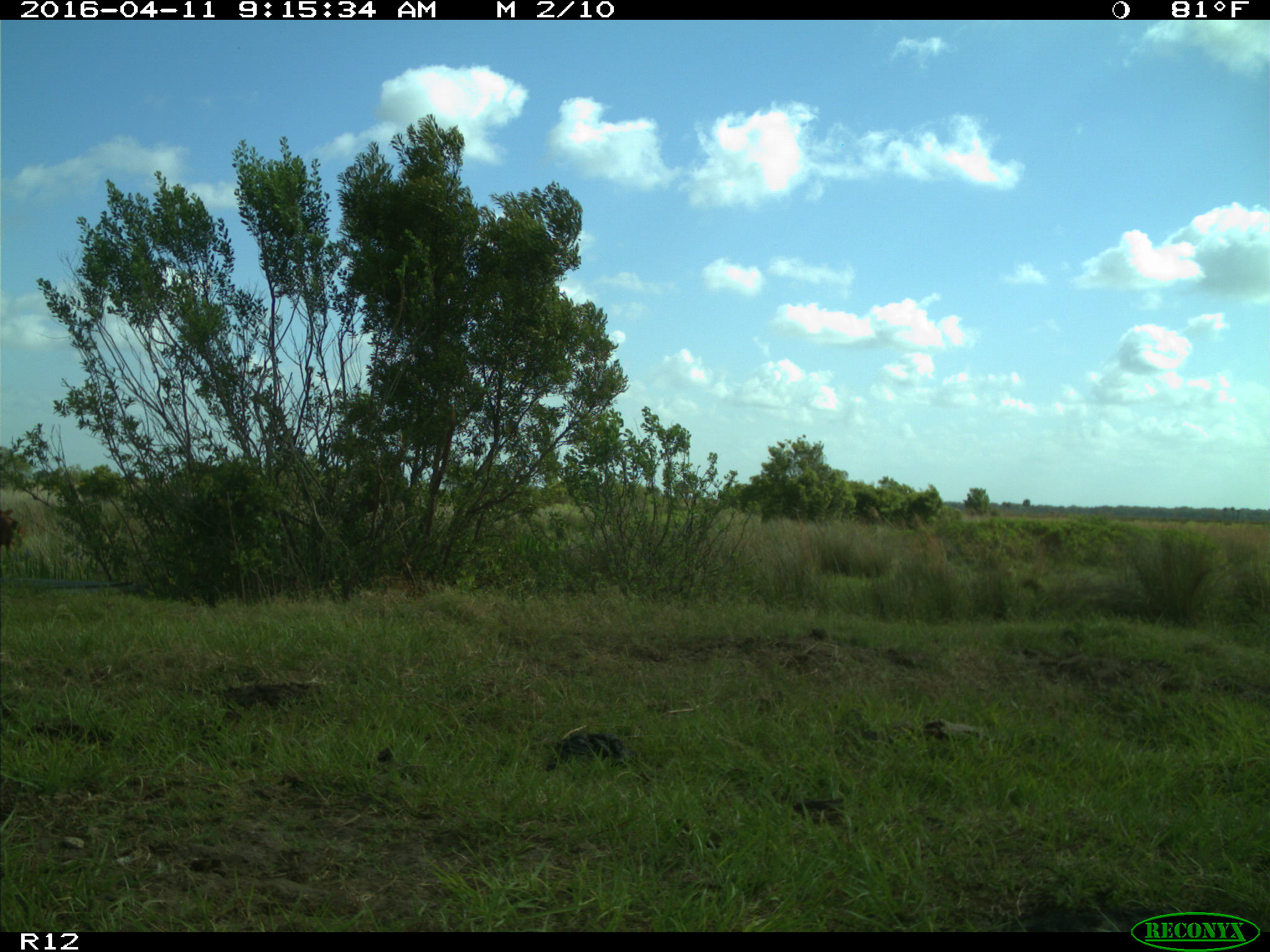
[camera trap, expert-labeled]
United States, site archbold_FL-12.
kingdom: Animalia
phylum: Chordata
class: Mammalia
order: Artiodactyla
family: Bovidae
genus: Bos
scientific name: Bos taurus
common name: domestic cow